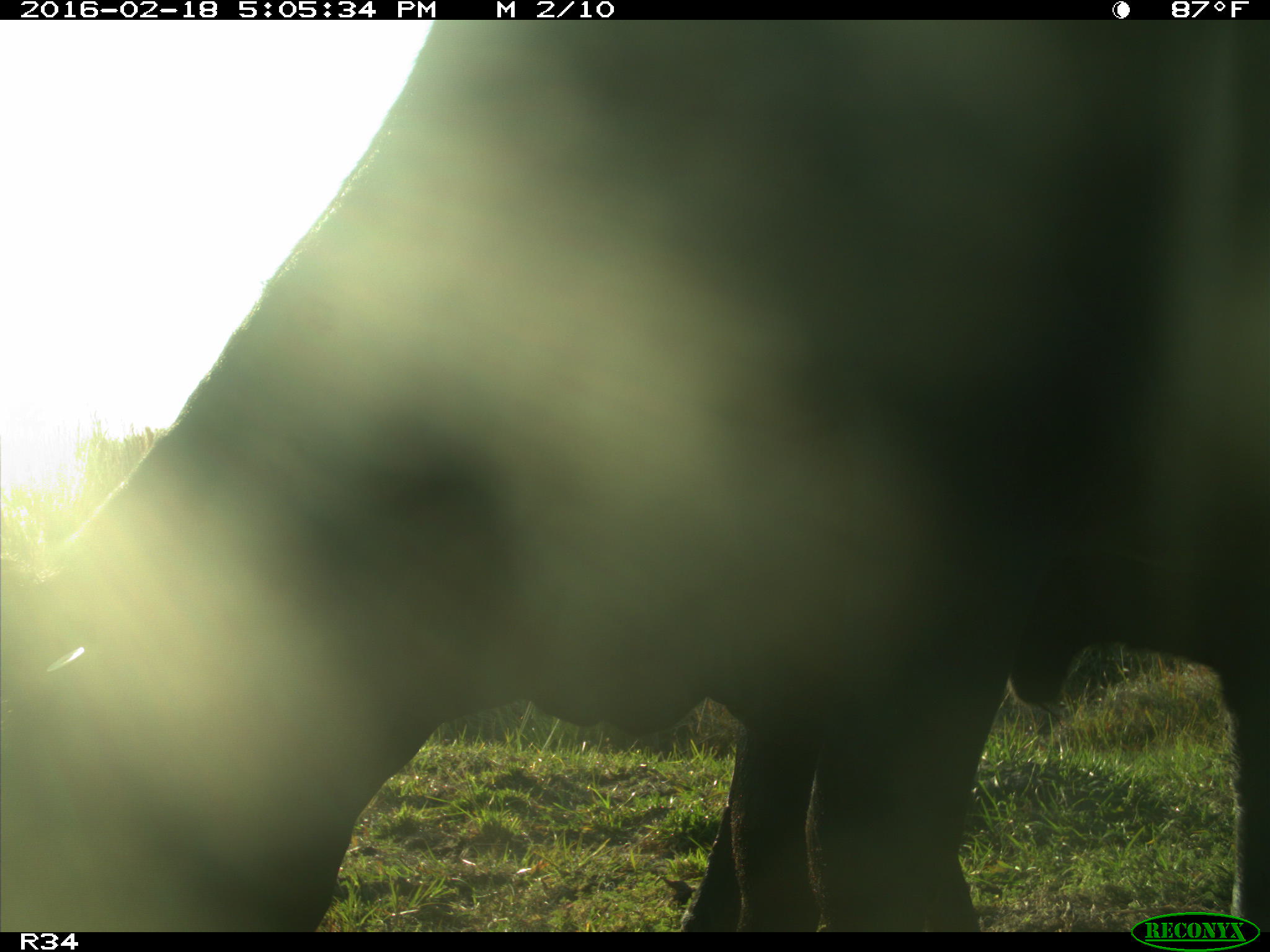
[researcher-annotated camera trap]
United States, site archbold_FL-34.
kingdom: Animalia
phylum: Chordata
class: Mammalia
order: Artiodactyla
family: Bovidae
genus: Bos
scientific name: Bos taurus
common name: domestic cow